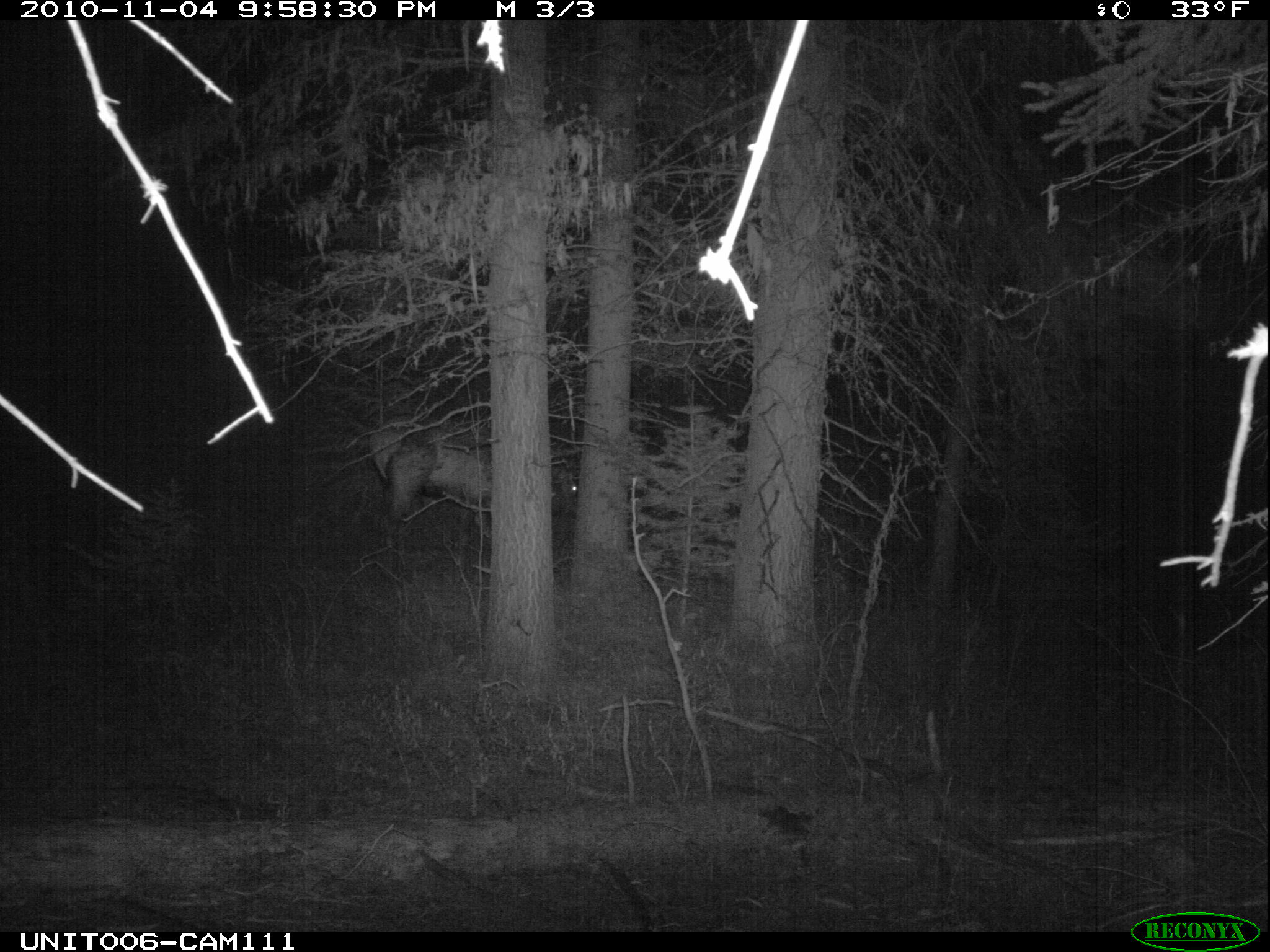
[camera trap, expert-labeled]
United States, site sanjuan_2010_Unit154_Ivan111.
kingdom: Animalia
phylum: Chordata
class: Mammalia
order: Artiodactyla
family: Cervidae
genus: Cervus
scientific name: Cervus elaphus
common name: red deer